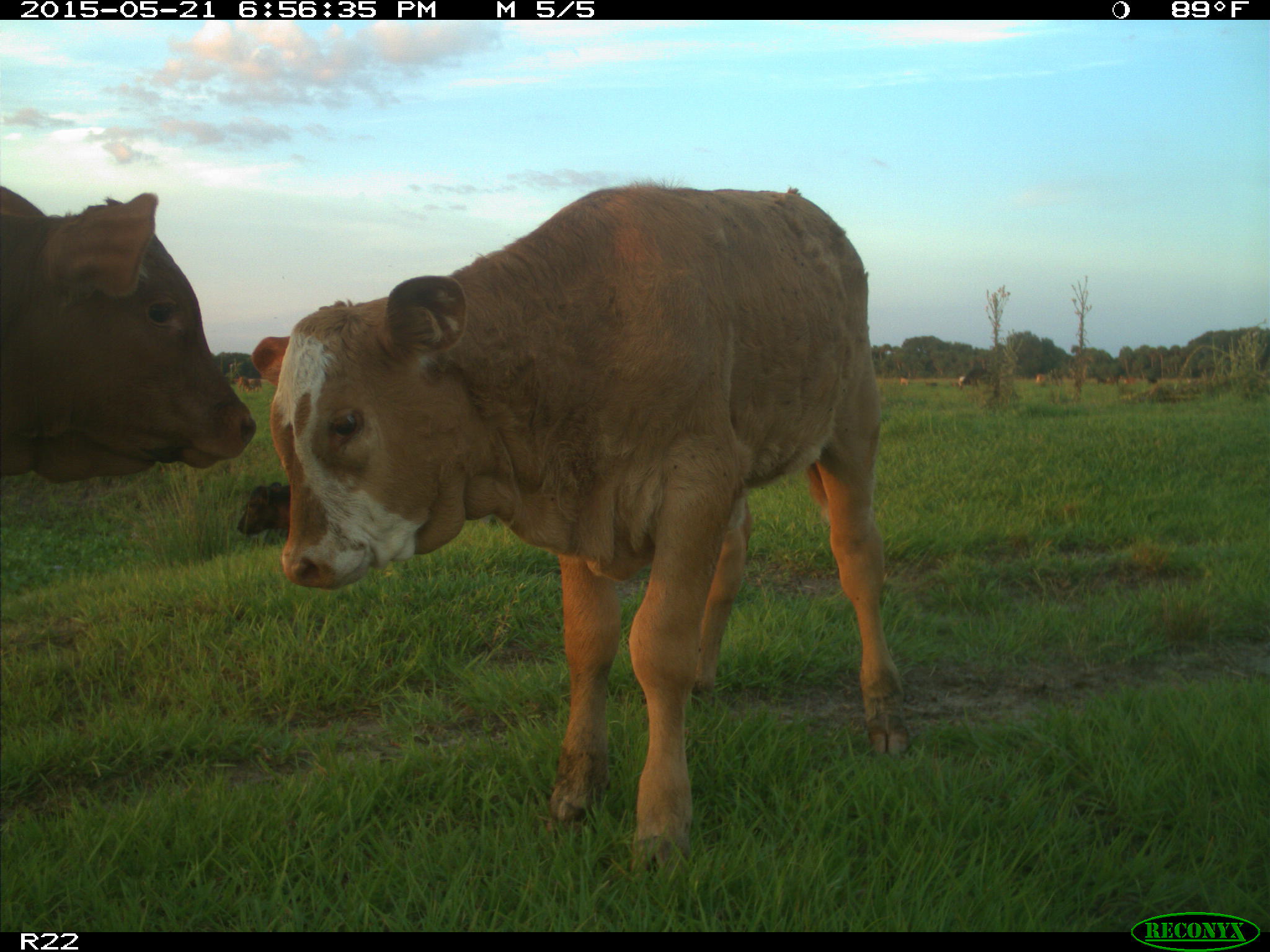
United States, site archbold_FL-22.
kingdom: Animalia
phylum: Chordata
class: Mammalia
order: Artiodactyla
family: Bovidae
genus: Bos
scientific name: Bos taurus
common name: domestic cow